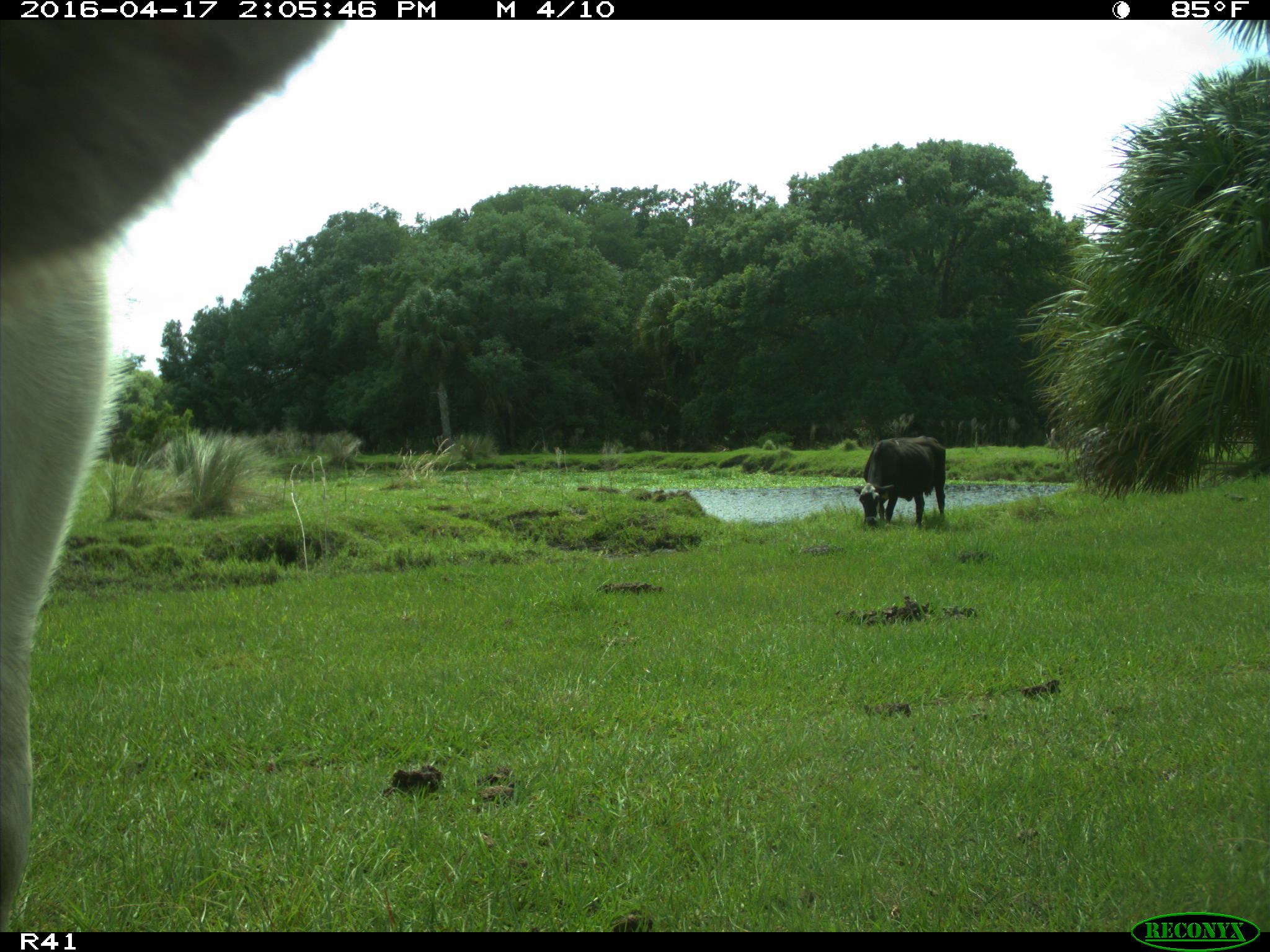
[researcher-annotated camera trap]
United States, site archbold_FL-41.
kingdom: Animalia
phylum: Chordata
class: Mammalia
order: Artiodactyla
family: Bovidae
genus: Bos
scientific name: Bos taurus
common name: domestic cow